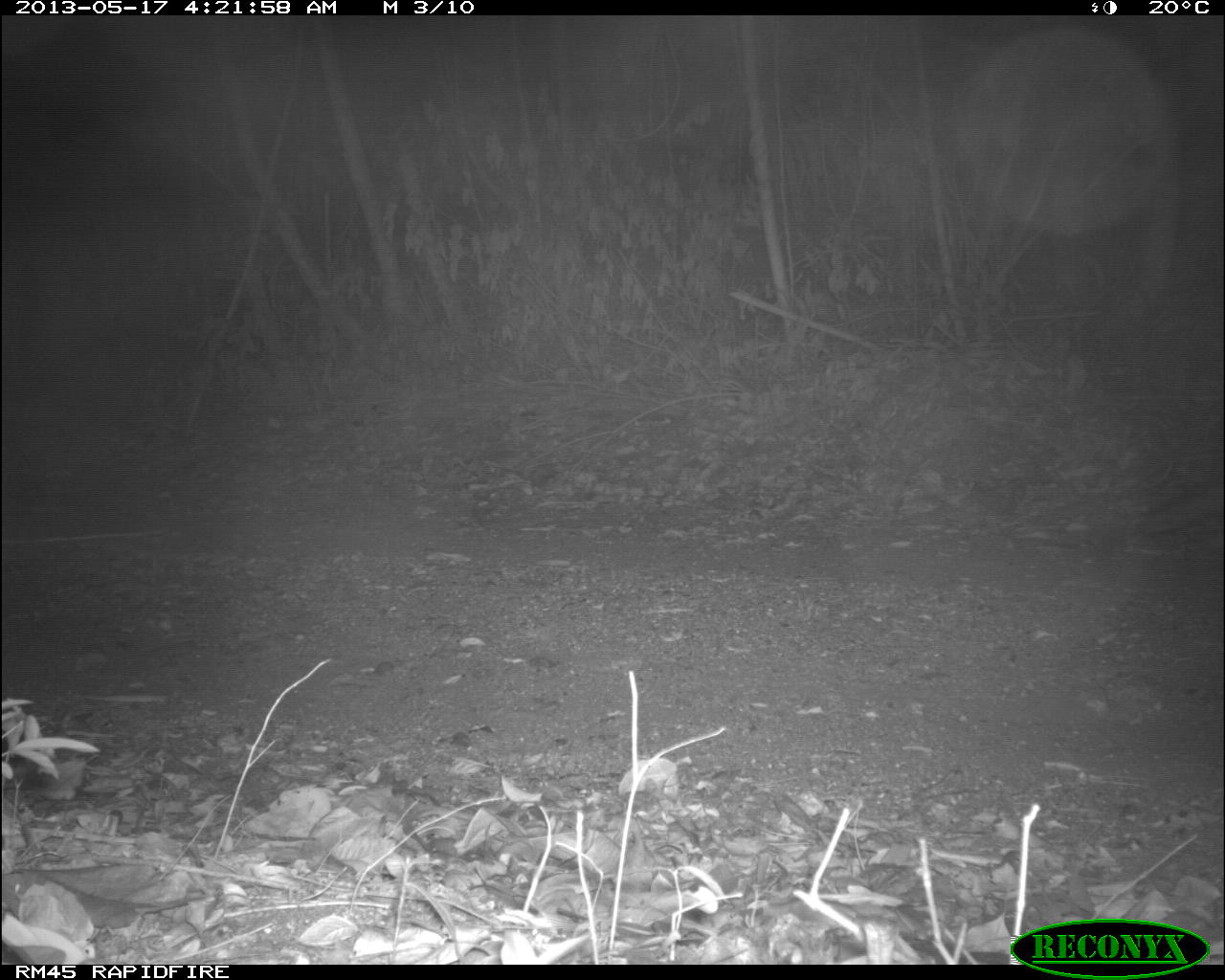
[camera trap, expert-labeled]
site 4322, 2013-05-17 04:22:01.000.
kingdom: Animalia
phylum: Chordata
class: Mammalia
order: Carnivora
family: Canidae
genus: Urocyon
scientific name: Urocyon cinereoargenteus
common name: gray fox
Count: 1.